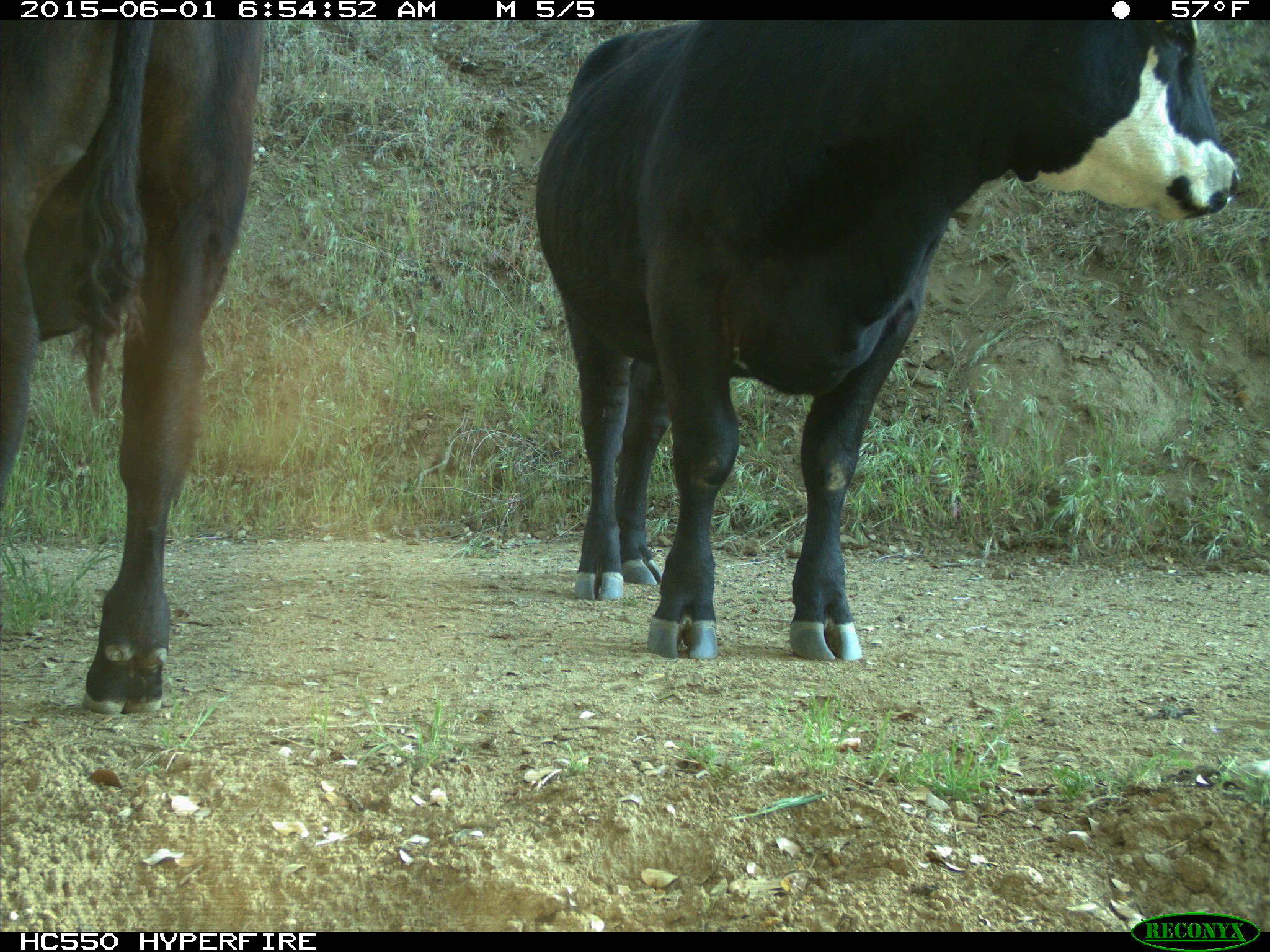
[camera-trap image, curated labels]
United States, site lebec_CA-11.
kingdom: Animalia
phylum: Chordata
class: Mammalia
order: Artiodactyla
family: Bovidae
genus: Bos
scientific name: Bos taurus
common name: domestic cow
Bos taurus (domestic cow).